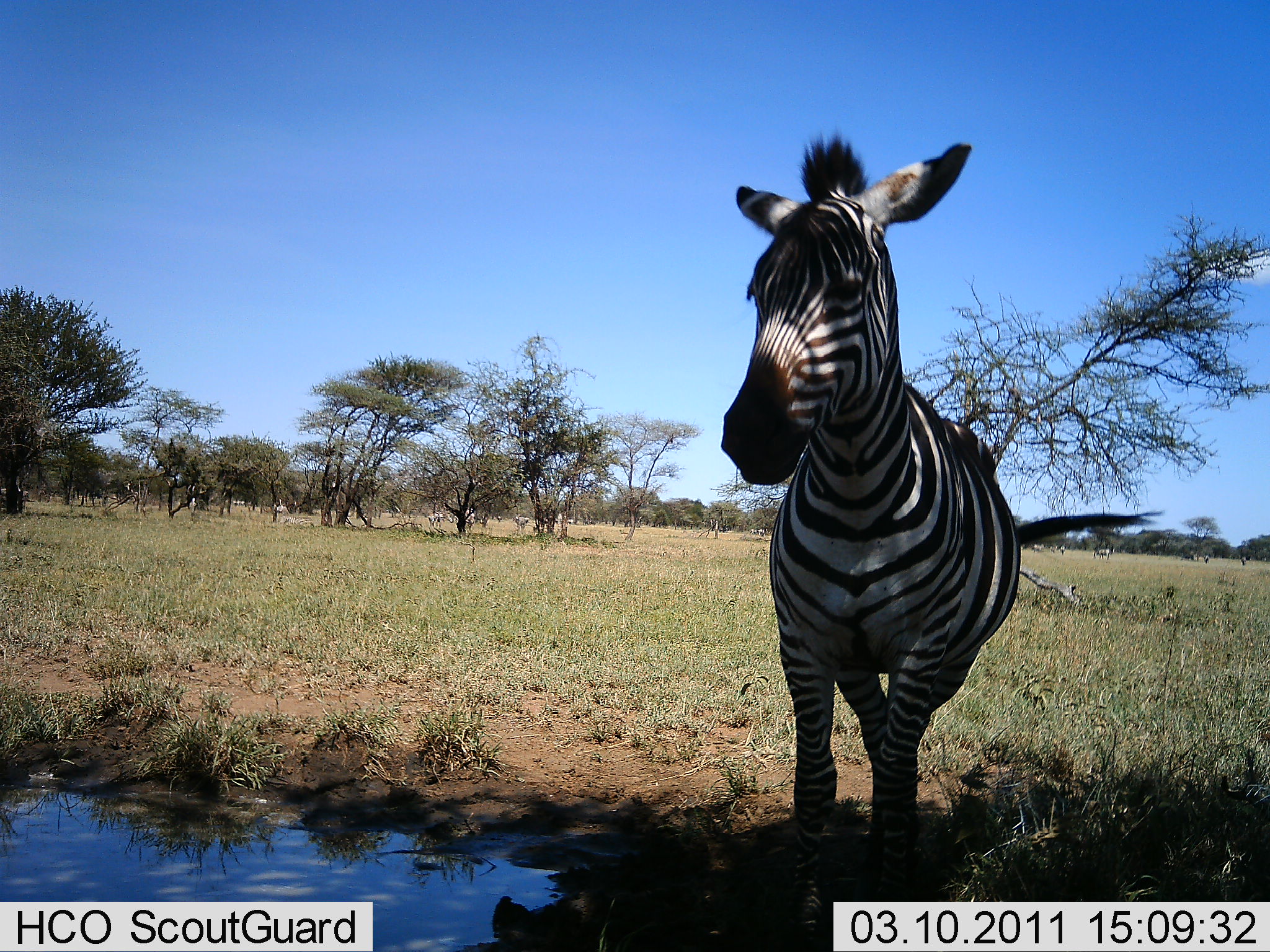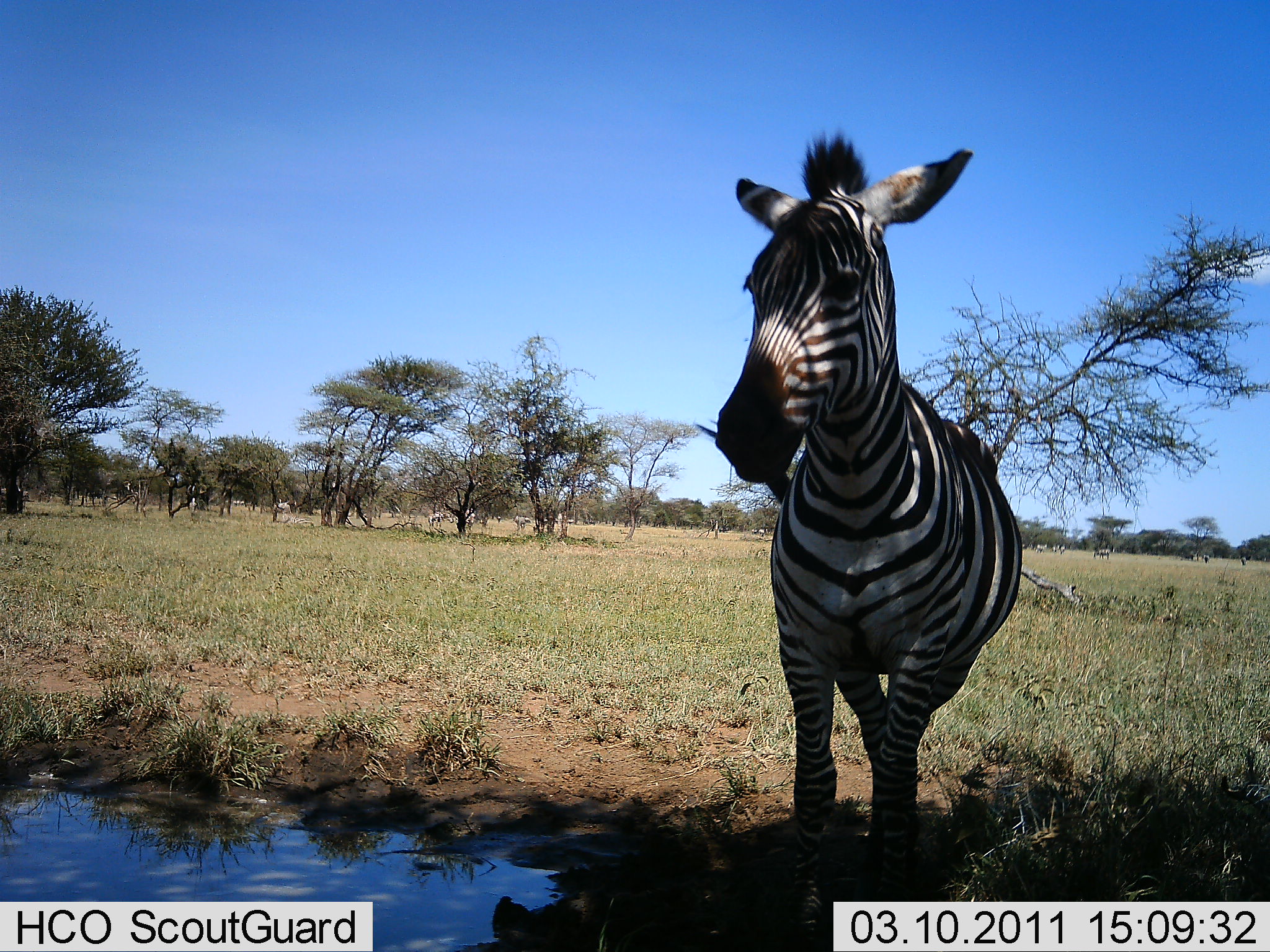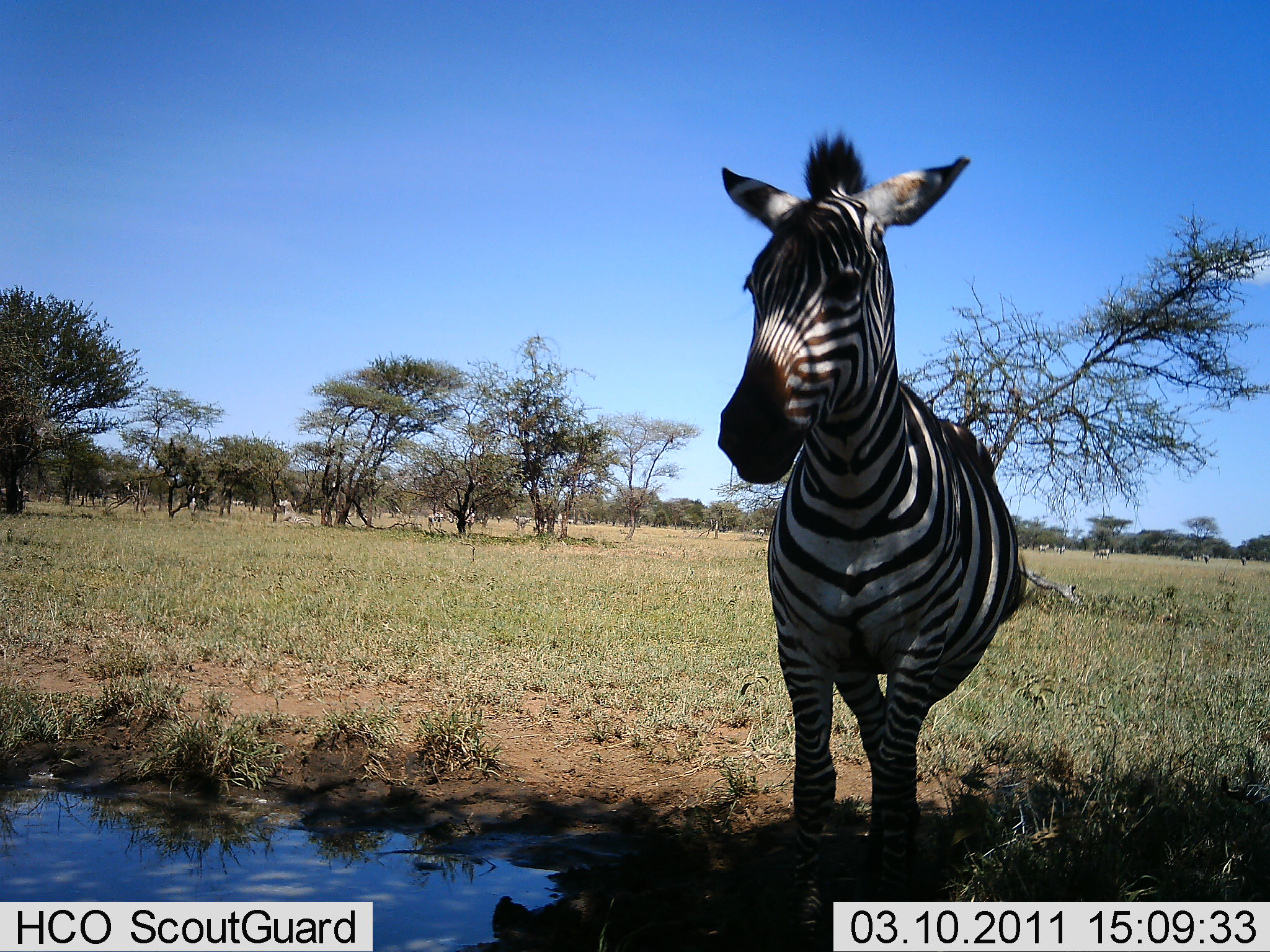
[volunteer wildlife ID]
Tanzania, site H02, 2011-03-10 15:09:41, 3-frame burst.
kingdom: Animalia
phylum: Chordata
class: Mammalia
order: Perissodactyla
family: Equidae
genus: Equus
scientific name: Equus quagga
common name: plains zebra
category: zebra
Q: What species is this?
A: Zebra (plains zebra) (Equus quagga).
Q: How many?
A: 1.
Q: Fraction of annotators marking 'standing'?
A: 100%.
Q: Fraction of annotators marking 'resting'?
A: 0%.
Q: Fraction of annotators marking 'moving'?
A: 0%.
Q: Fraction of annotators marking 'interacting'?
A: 0%.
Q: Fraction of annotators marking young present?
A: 0%.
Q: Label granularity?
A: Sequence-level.